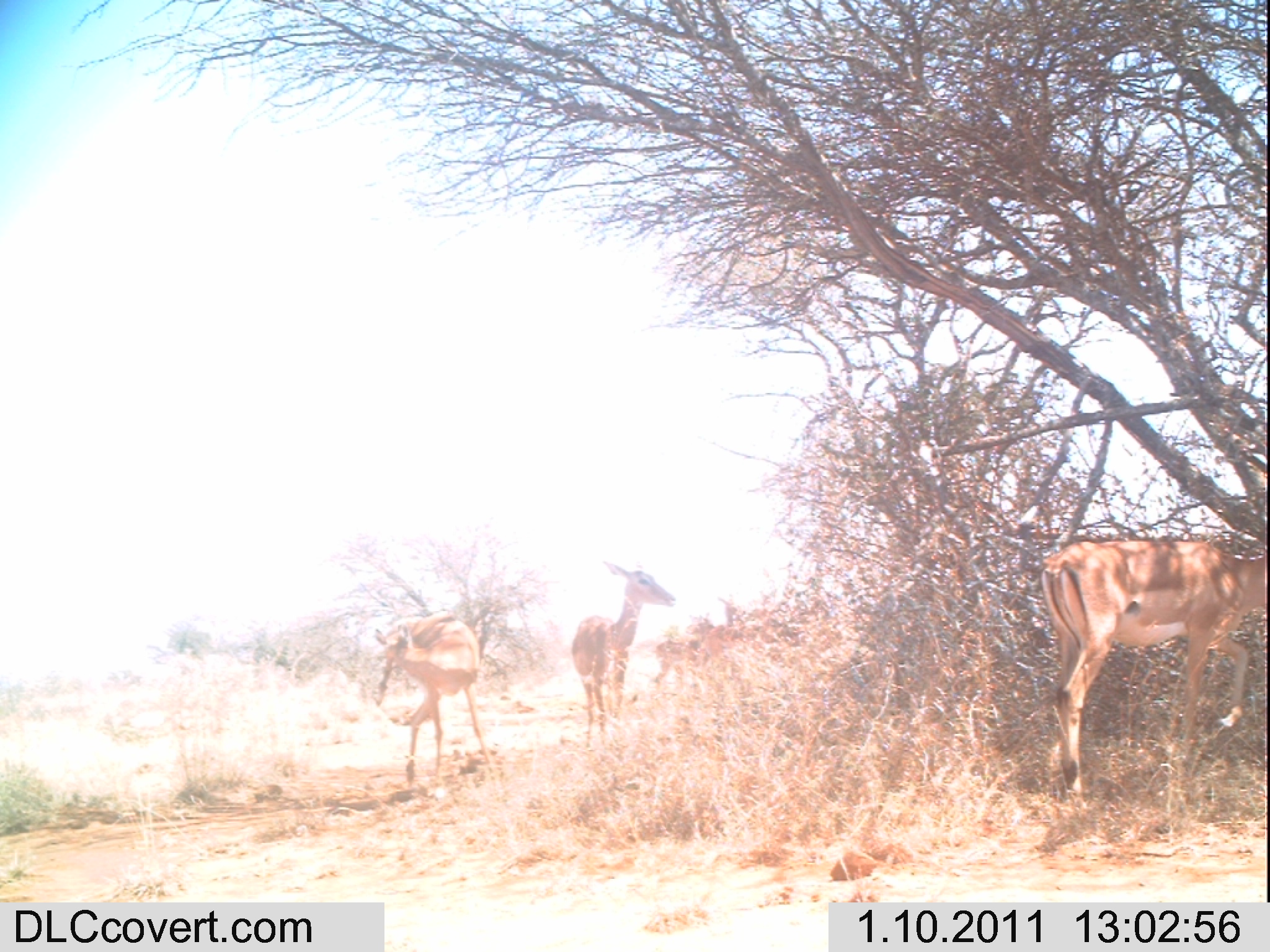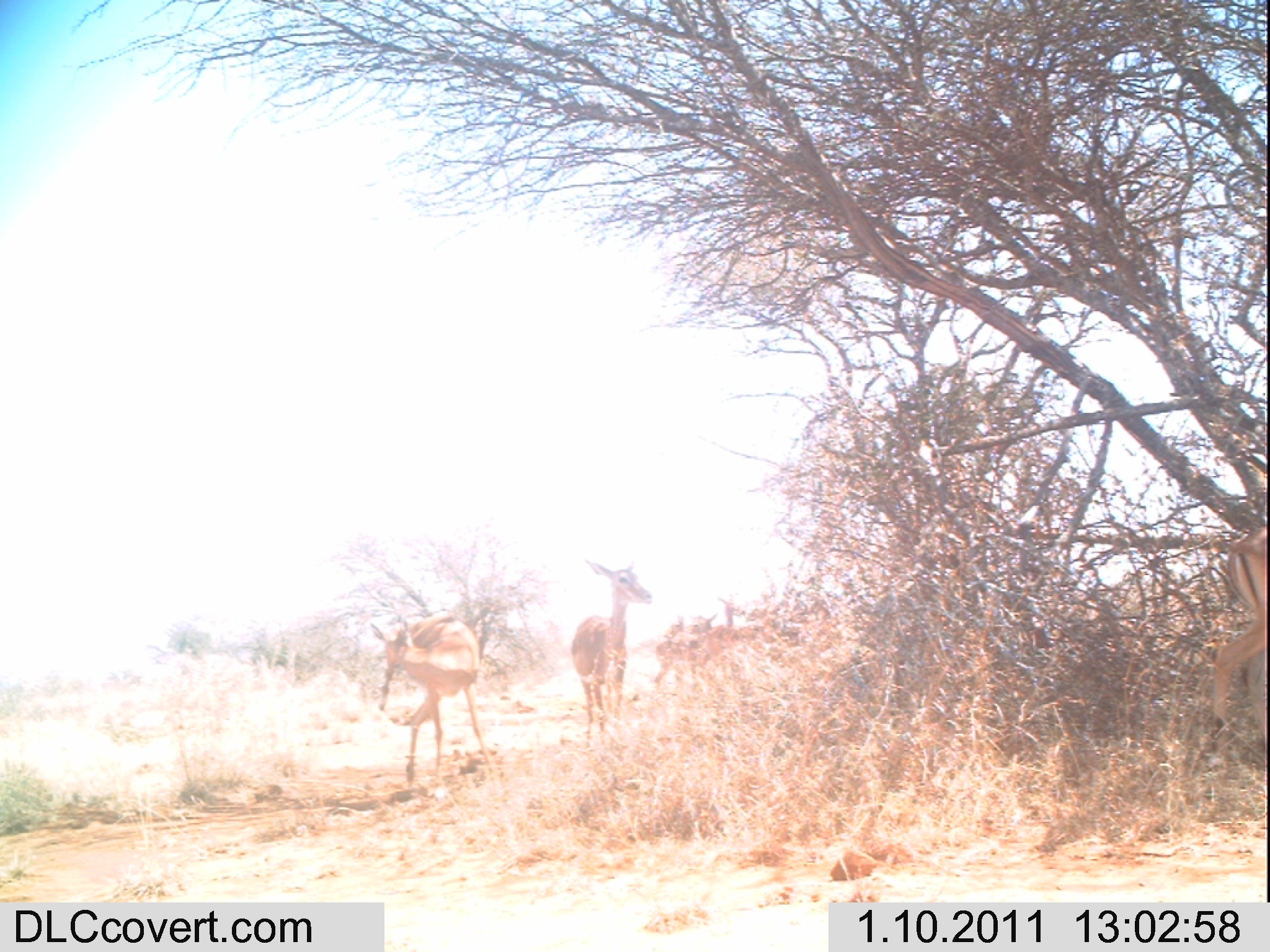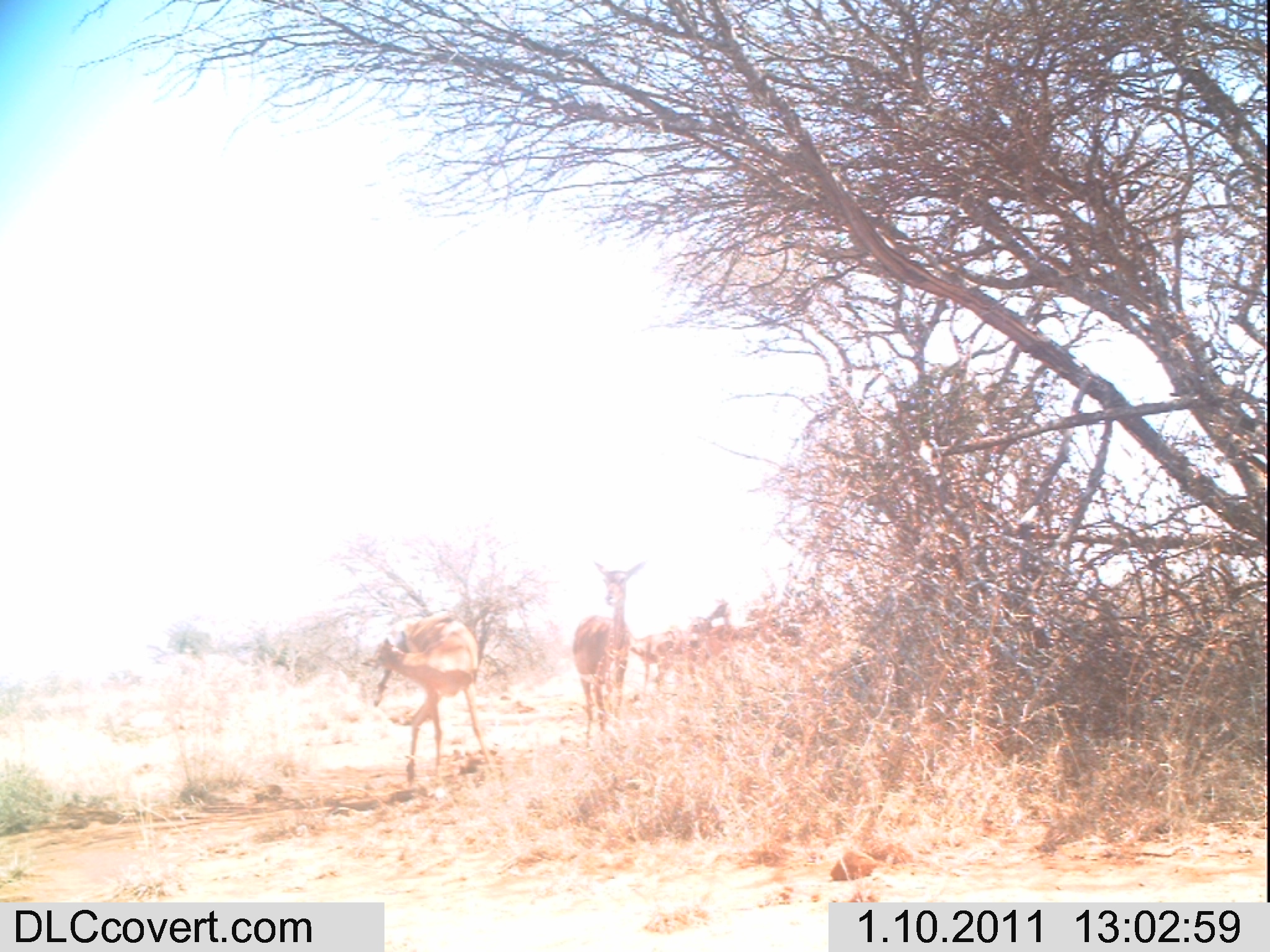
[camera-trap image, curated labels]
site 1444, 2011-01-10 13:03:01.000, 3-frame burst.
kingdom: Animalia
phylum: Chordata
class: Mammalia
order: Artiodactyla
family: Bovidae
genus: Aepyceros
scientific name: Aepyceros melampus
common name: impala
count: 4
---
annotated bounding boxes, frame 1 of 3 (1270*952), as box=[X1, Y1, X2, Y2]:
aepyceros melampus: box=[1037, 543, 1267, 813]; box=[370, 614, 494, 802]; box=[570, 560, 678, 758]; box=[652, 617, 714, 688]; box=[696, 594, 749, 669]; box=[705, 623, 767, 667]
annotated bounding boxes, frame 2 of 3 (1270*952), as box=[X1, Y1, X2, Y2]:
aepyceros melampus: box=[372, 615, 498, 793]; box=[571, 557, 652, 747]; box=[1208, 524, 1268, 752]; box=[668, 613, 718, 686]; box=[653, 616, 701, 691]; box=[696, 599, 743, 662]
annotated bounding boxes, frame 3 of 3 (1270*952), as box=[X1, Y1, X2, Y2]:
aepyceros melampus: box=[360, 616, 499, 781]; box=[573, 557, 648, 731]; box=[629, 632, 698, 686]